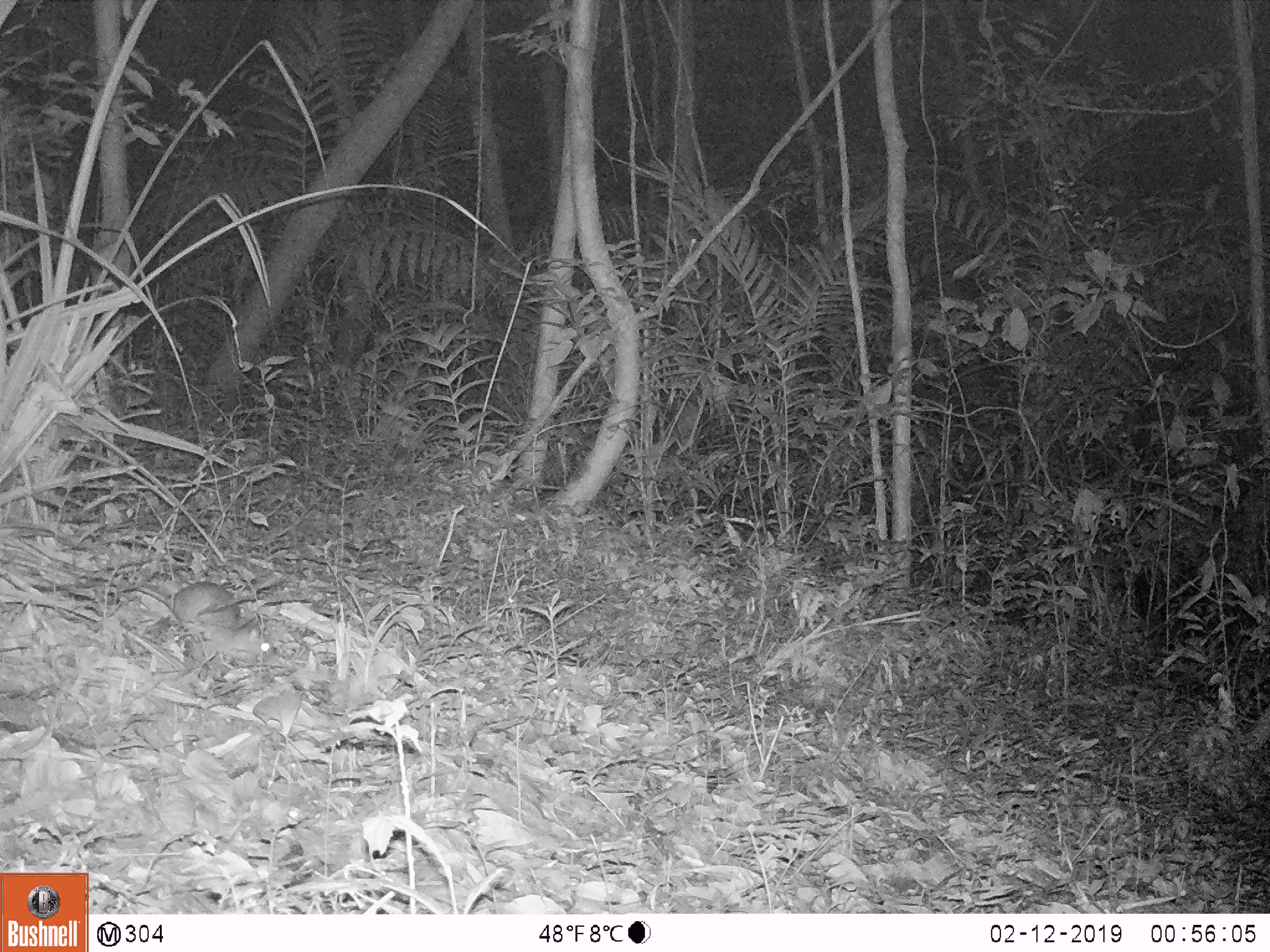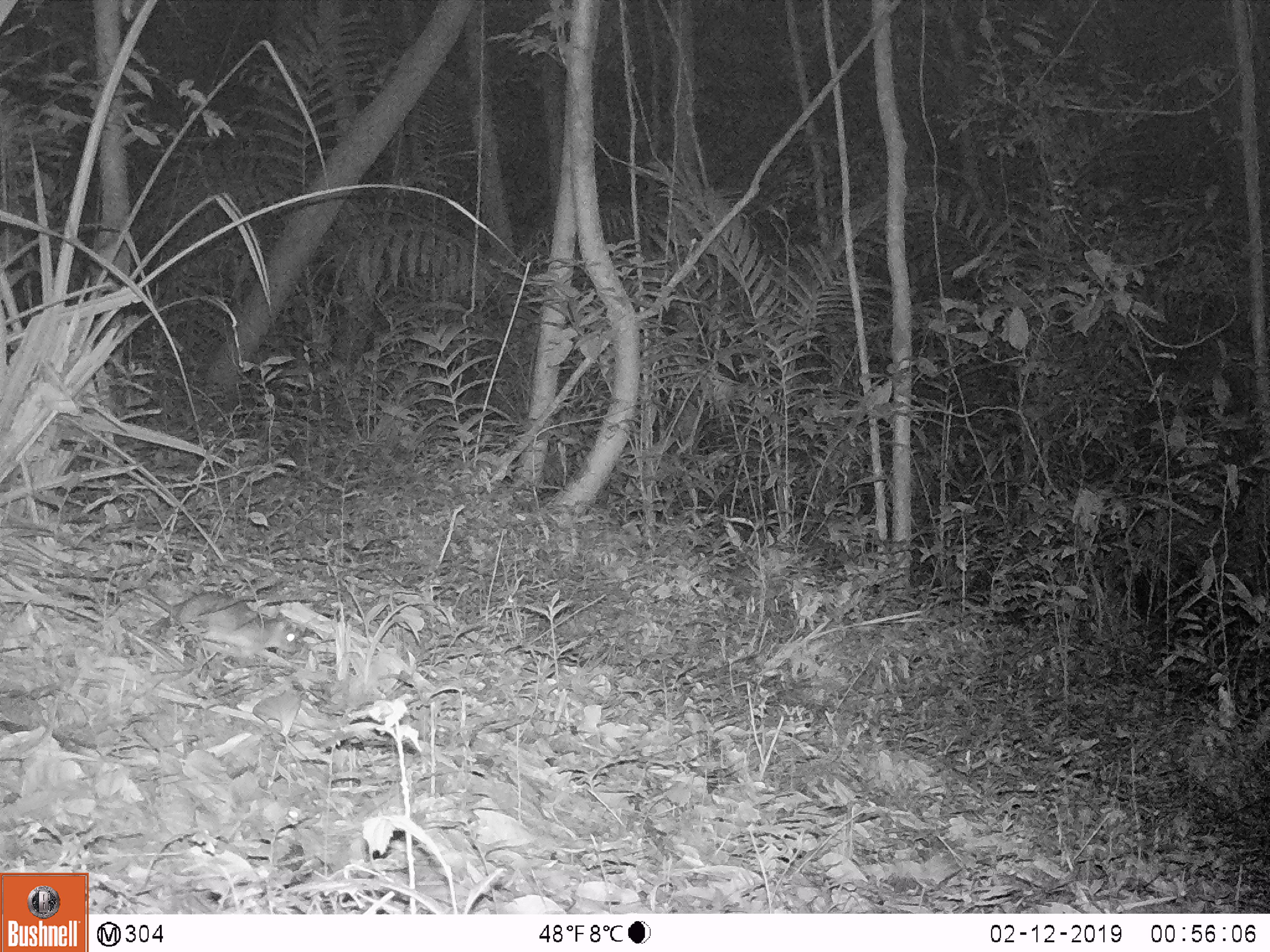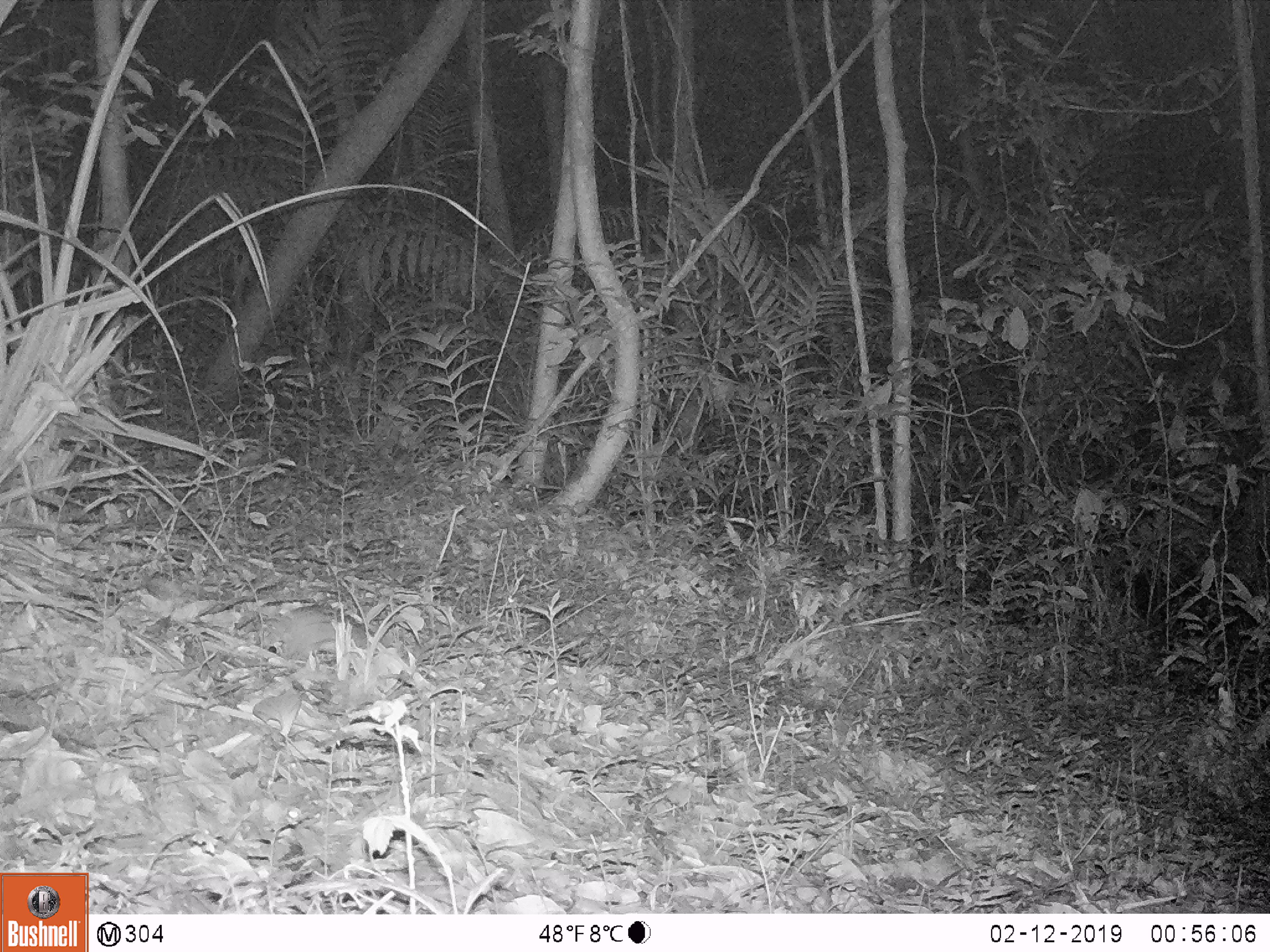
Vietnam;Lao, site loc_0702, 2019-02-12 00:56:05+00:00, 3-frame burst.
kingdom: Animalia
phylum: Chordata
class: Mammalia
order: Rodentia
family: Muridae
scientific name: Muridae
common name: old-world mice and rats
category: unidentified murid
Unidentified murid (old-world mice and rats) (Muridae). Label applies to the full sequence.